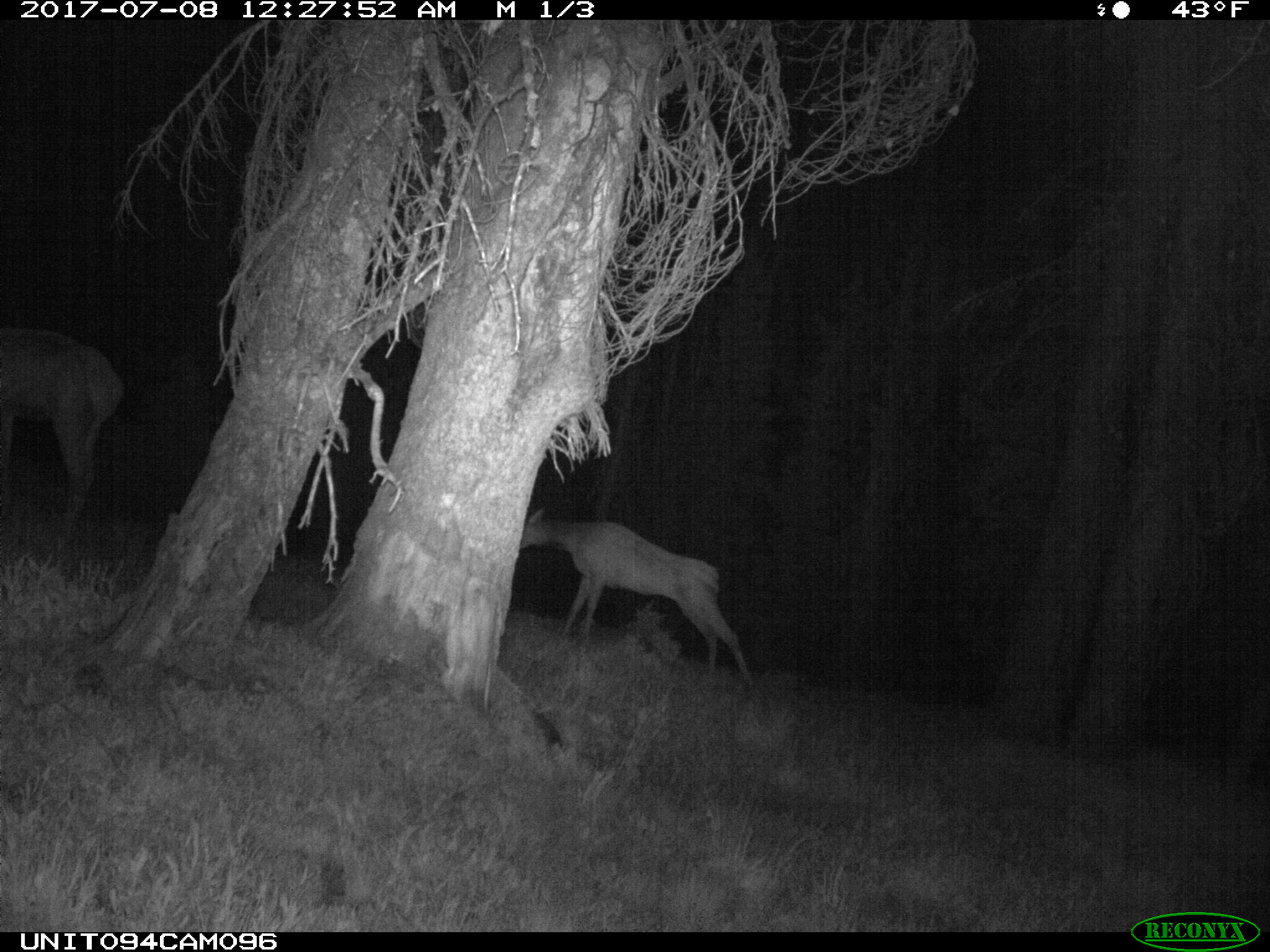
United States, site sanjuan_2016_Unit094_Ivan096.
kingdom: Animalia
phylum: Chordata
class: Mammalia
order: Artiodactyla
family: Cervidae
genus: Cervus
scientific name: Cervus elaphus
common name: red deer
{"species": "Cervus elaphus (red deer)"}